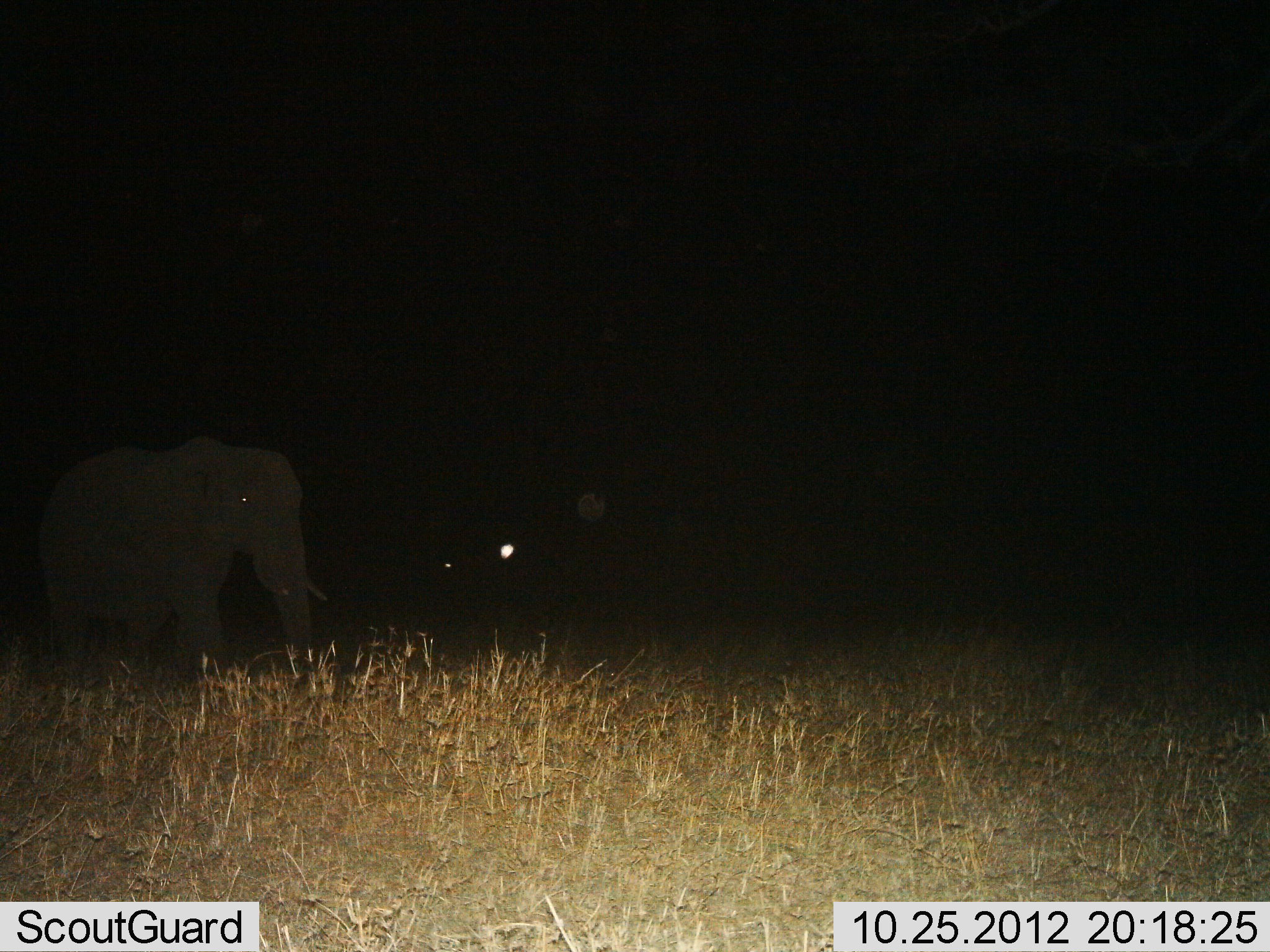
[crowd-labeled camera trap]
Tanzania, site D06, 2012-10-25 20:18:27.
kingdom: Animalia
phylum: Chordata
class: Mammalia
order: Proboscidea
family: Elephantidae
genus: Loxodonta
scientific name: Loxodonta africana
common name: african bush elephant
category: elephant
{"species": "elephant (african bush elephant) (Loxodonta africana)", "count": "1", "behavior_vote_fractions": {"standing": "50%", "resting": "0%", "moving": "50%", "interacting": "0%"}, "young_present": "0%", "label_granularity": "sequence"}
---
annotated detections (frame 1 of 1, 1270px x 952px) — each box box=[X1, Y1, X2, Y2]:
animal: box=[42, 438, 328, 699]